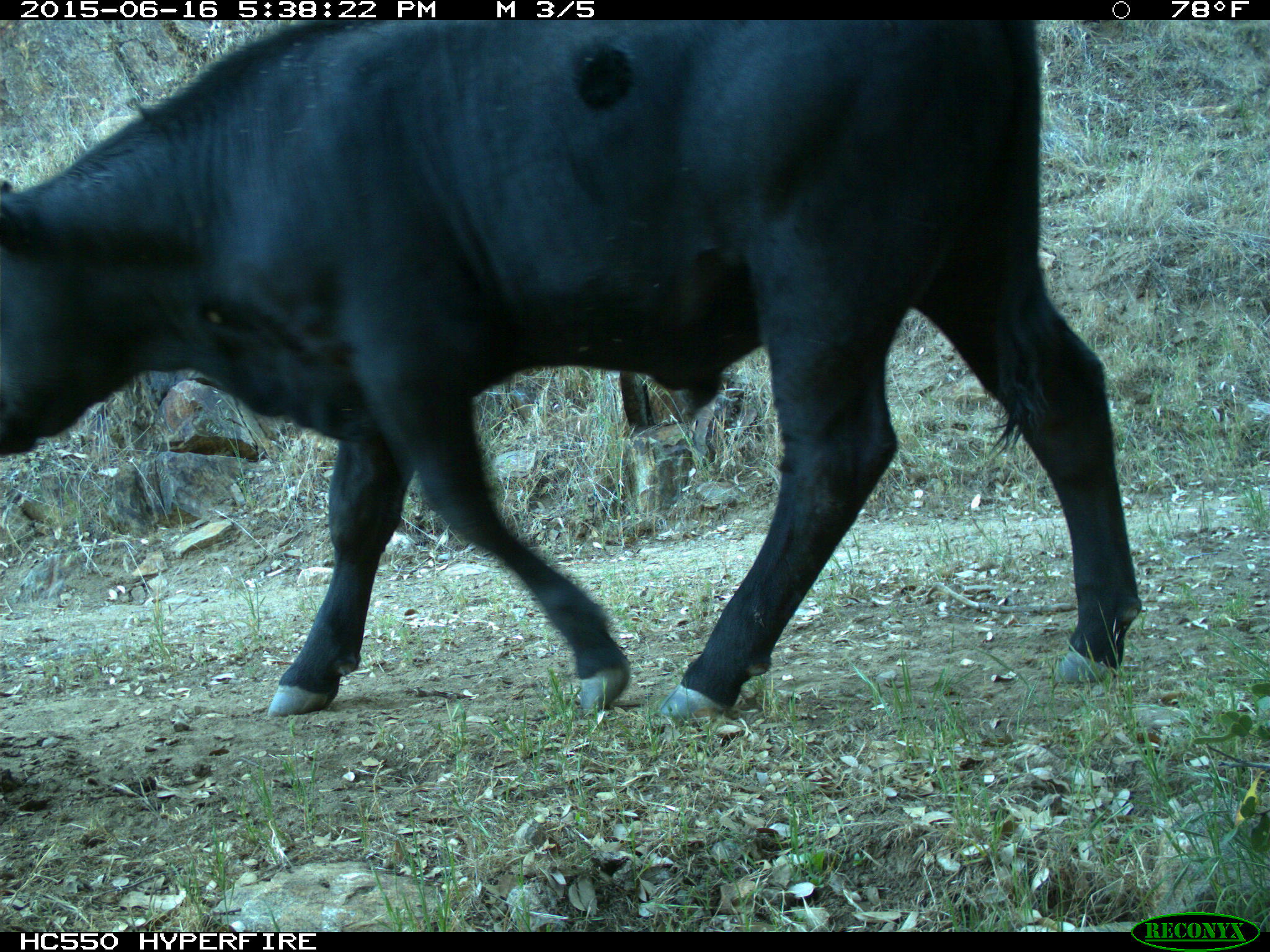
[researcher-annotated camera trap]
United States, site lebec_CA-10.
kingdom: Animalia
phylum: Chordata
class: Mammalia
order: Artiodactyla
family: Bovidae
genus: Bos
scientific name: Bos taurus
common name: domestic cow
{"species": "Bos taurus (domestic cow)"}